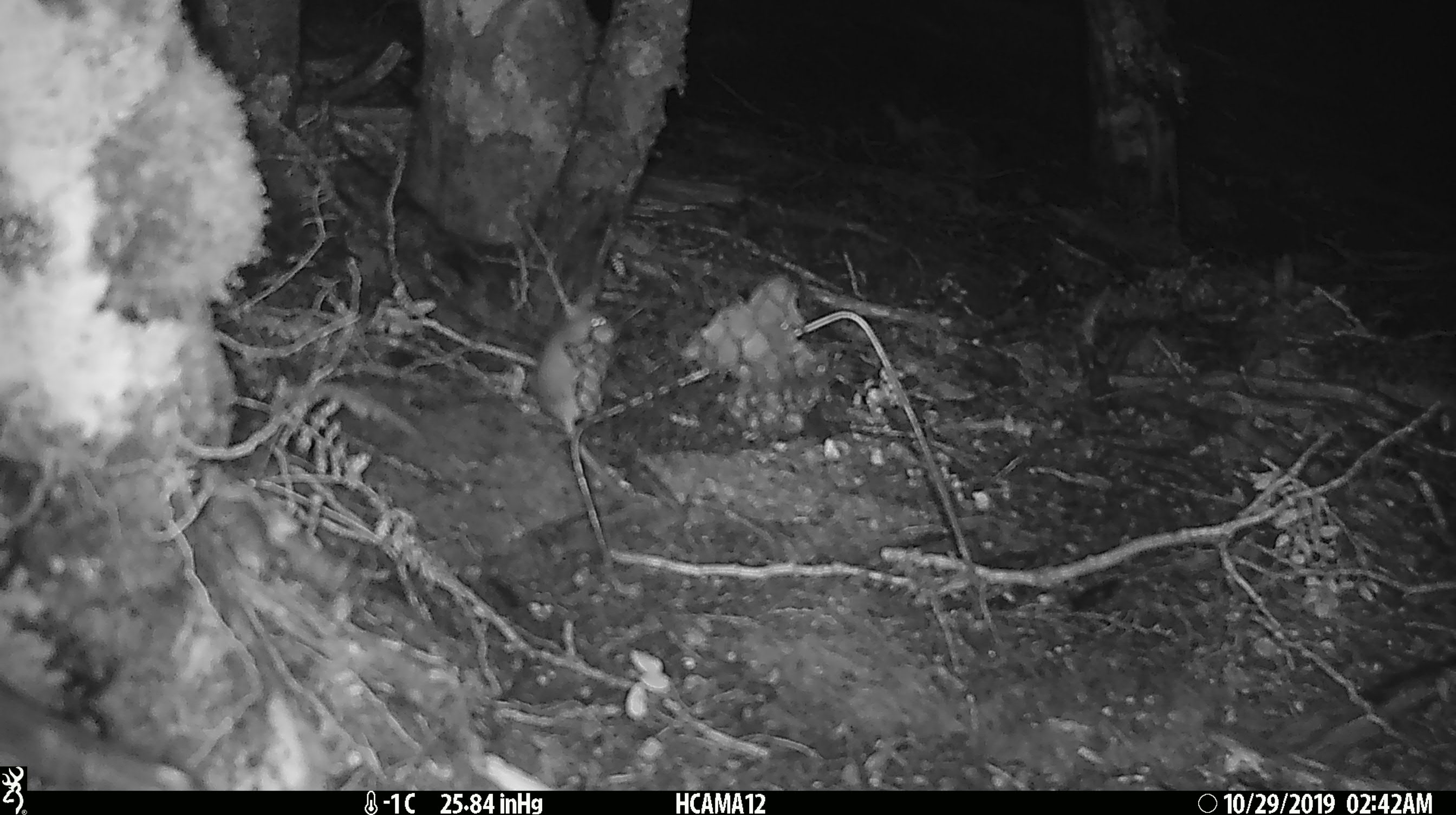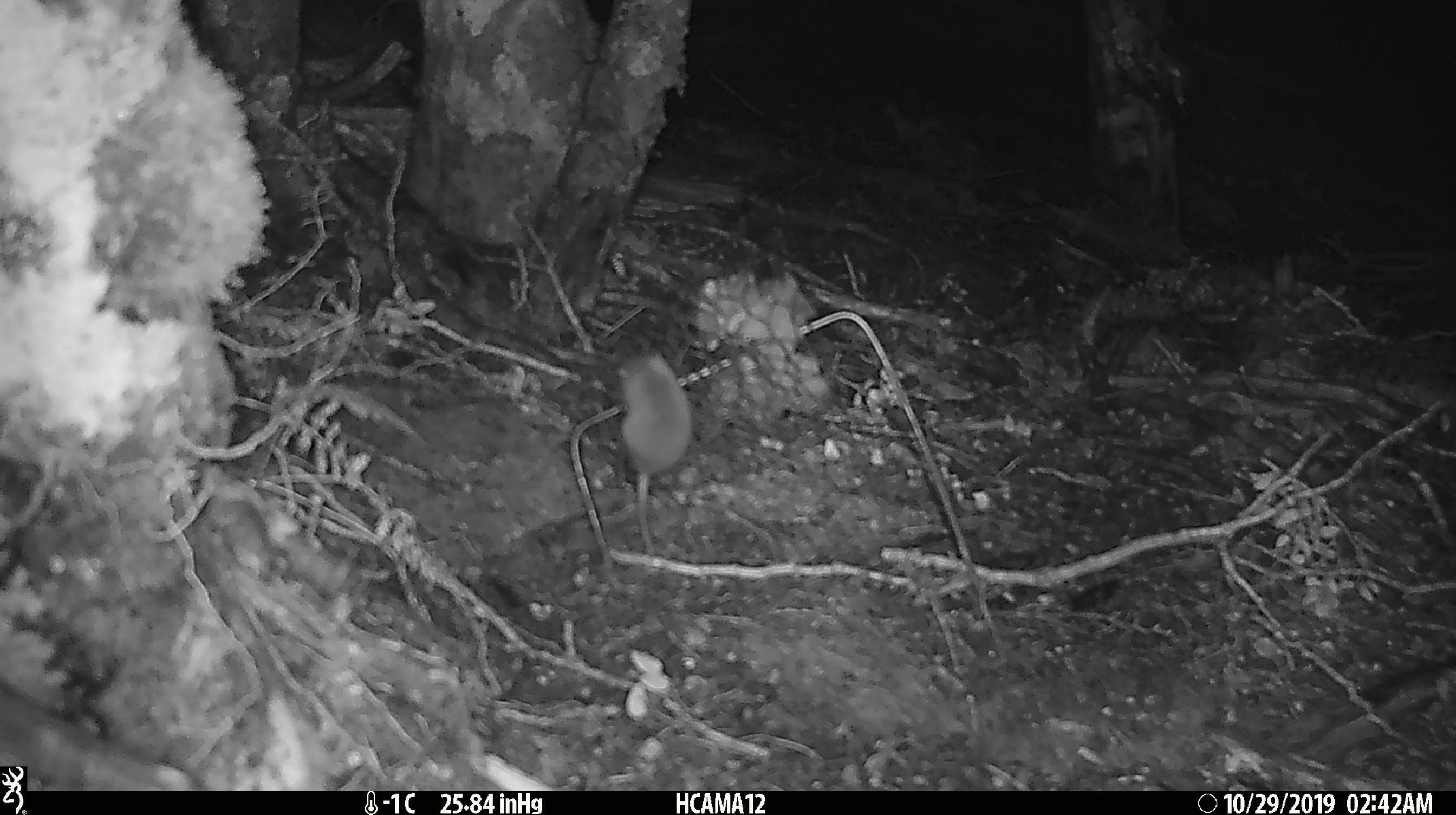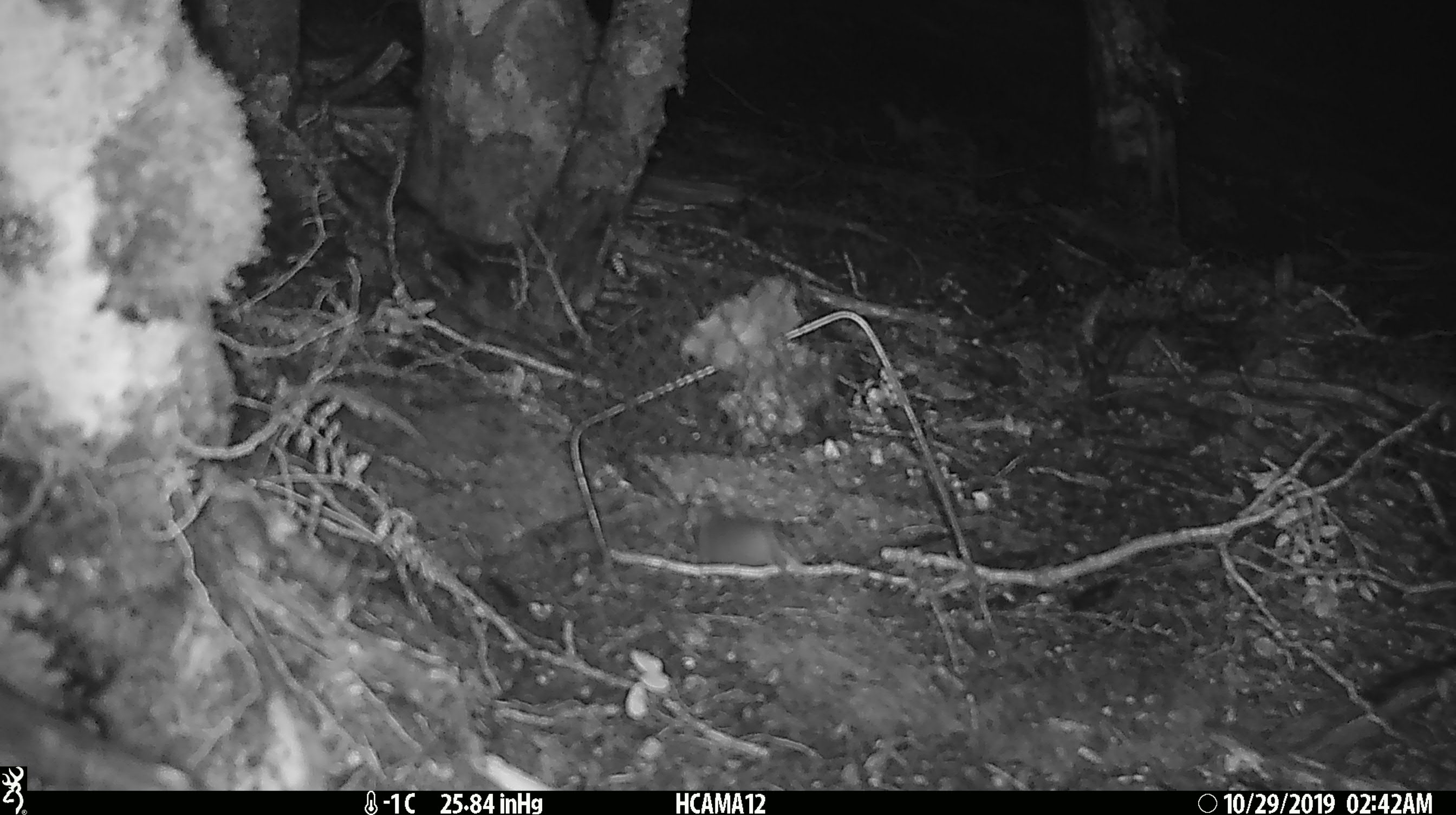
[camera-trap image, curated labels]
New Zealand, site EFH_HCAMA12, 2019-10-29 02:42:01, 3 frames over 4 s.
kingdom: Animalia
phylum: Chordata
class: Mammalia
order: Rodentia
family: Muridae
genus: Mus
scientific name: Mus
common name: mouse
Mouse (Mus).